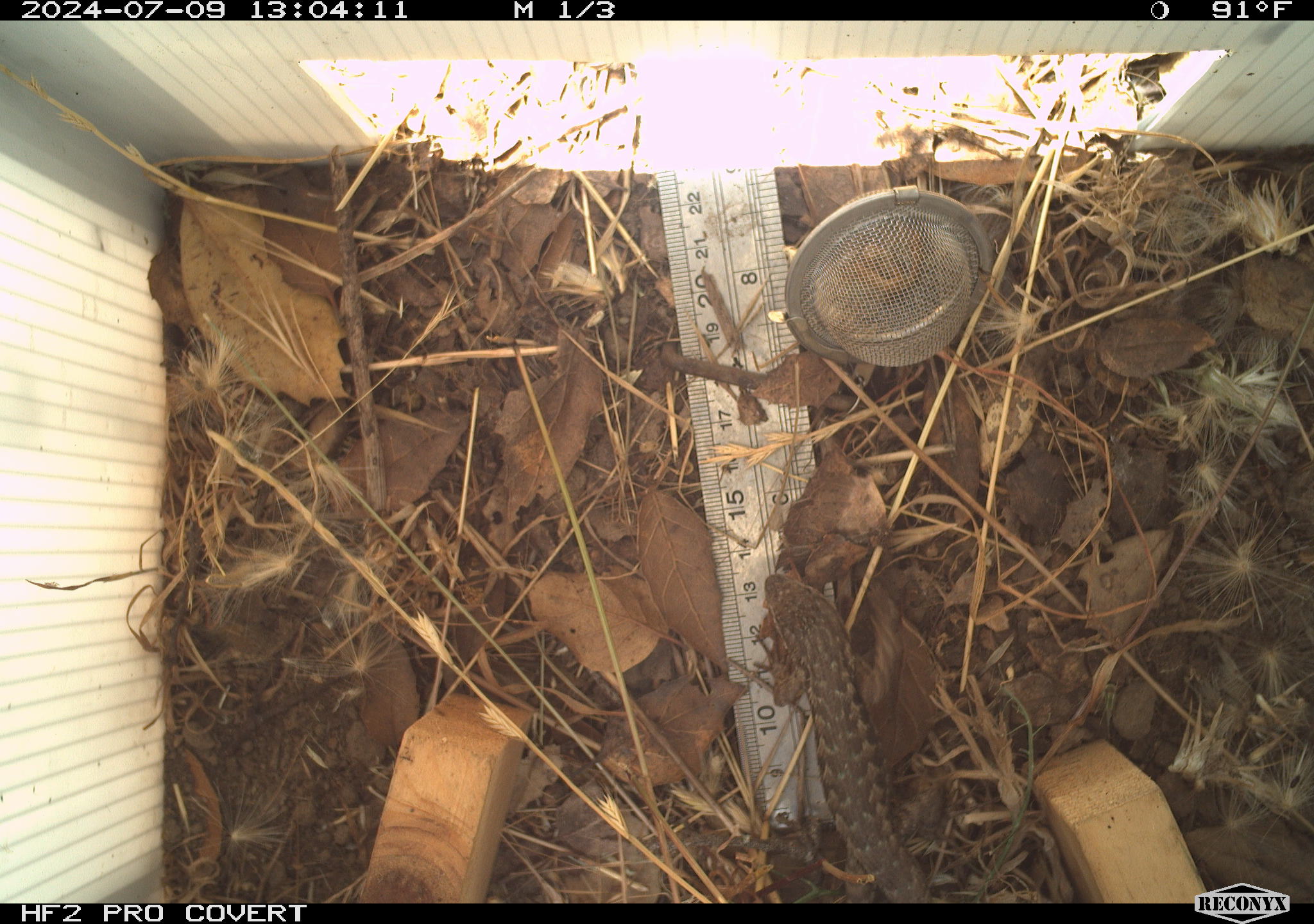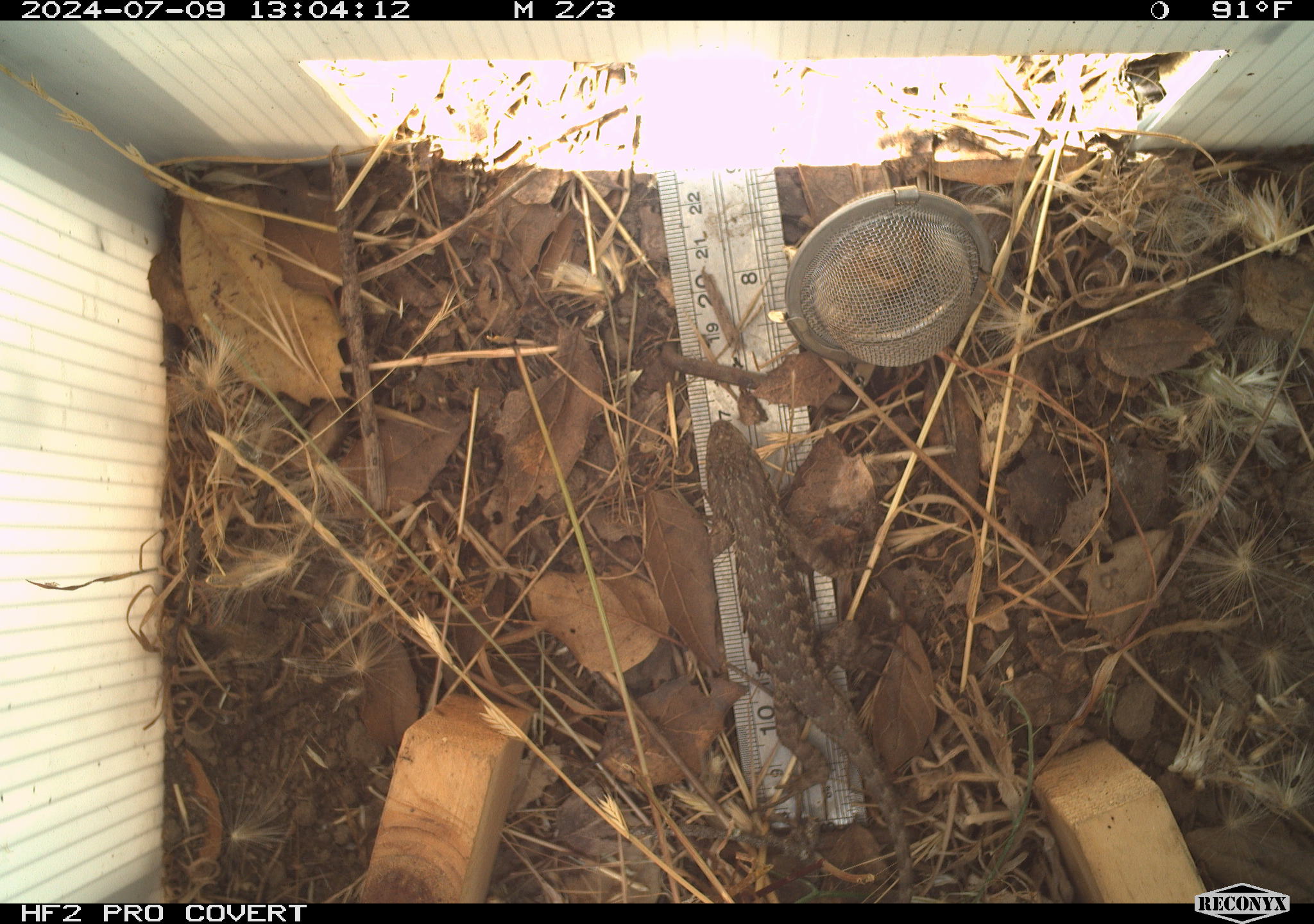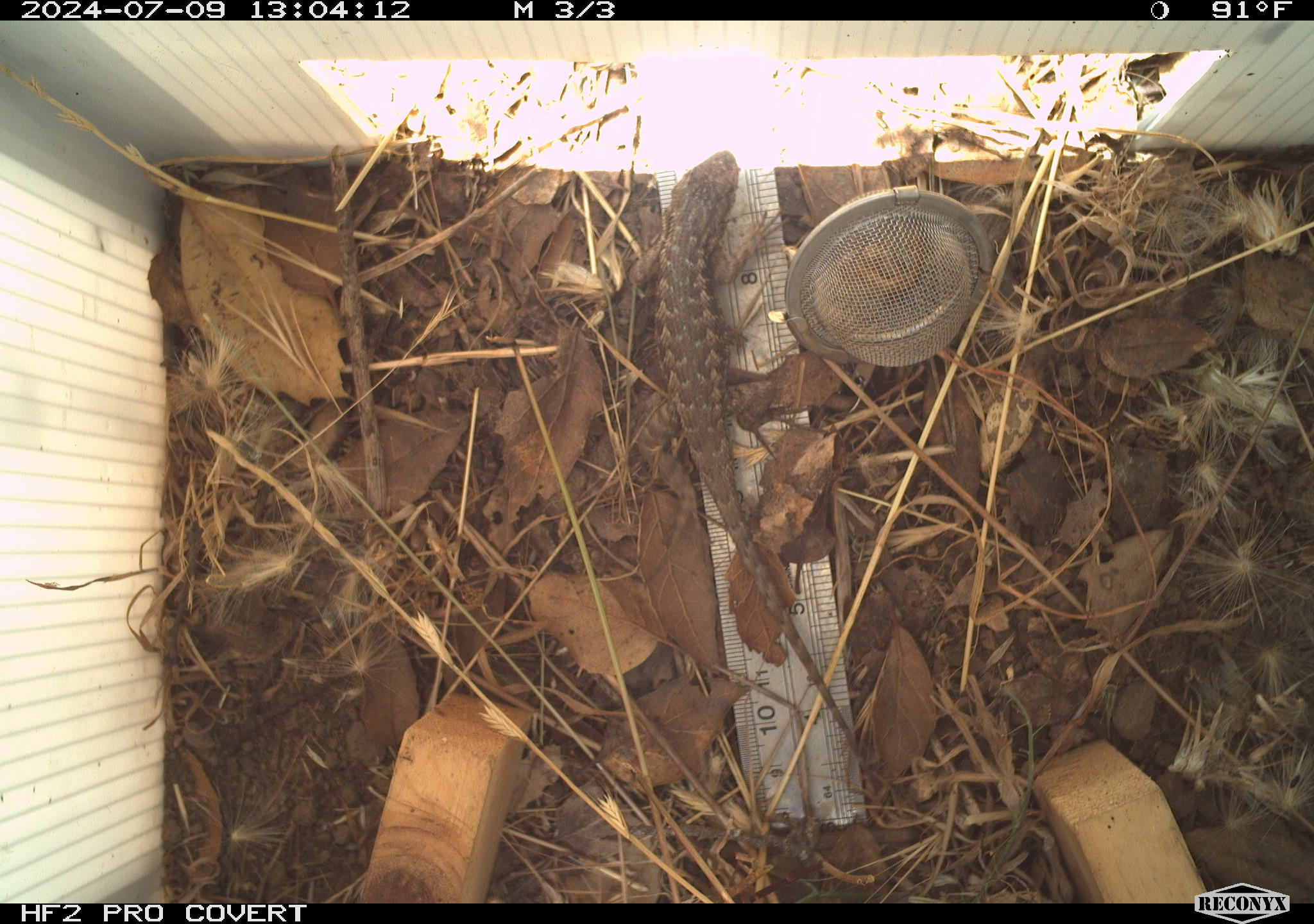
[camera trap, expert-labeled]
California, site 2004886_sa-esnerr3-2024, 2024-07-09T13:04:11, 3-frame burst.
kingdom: Animalia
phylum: Chordata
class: Reptilia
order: Squamata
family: Phrynosomatidae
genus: Sceloporus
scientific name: Sceloporus occidentalis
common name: western fence lizard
Western fence lizard (Sceloporus occidentalis).